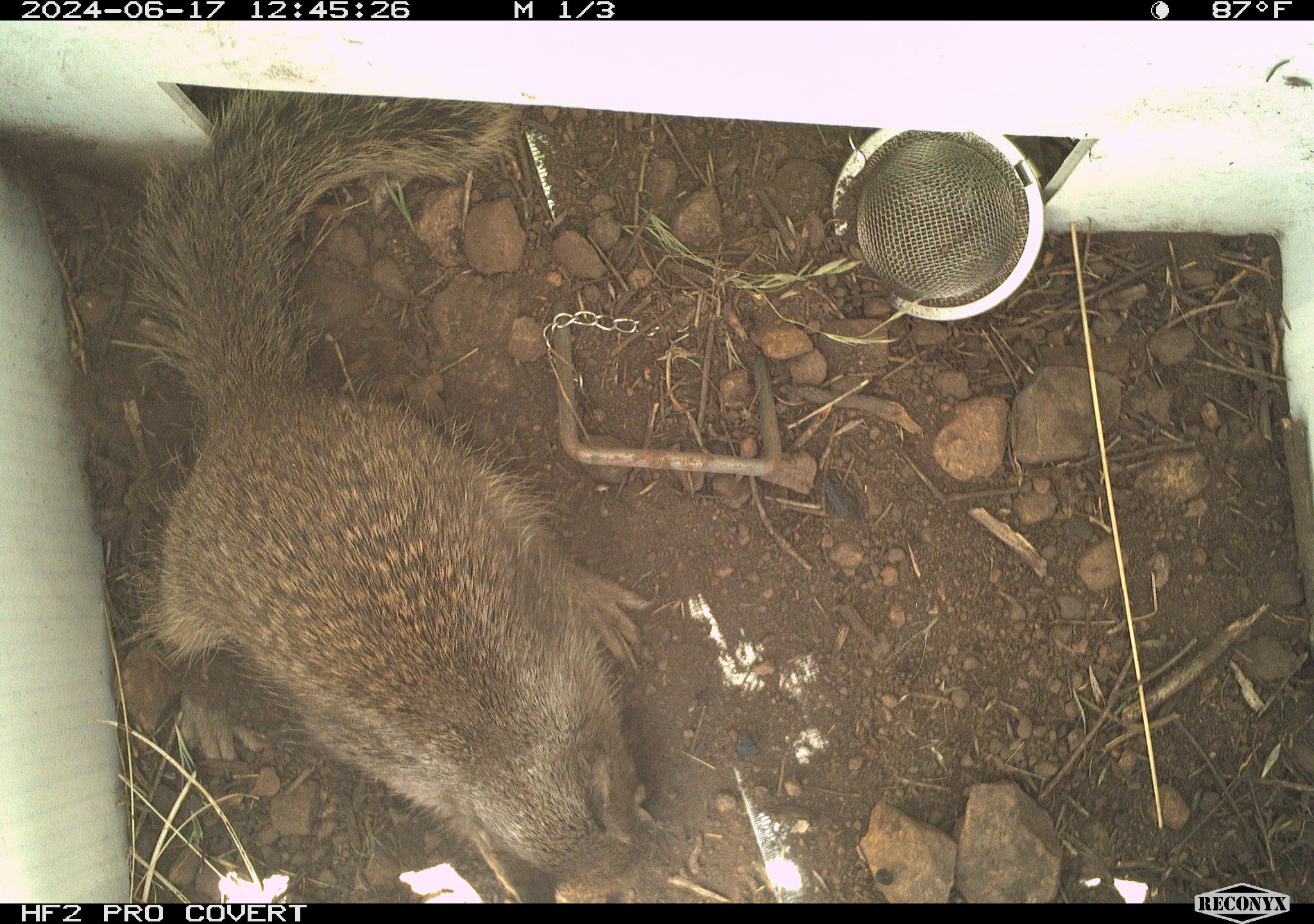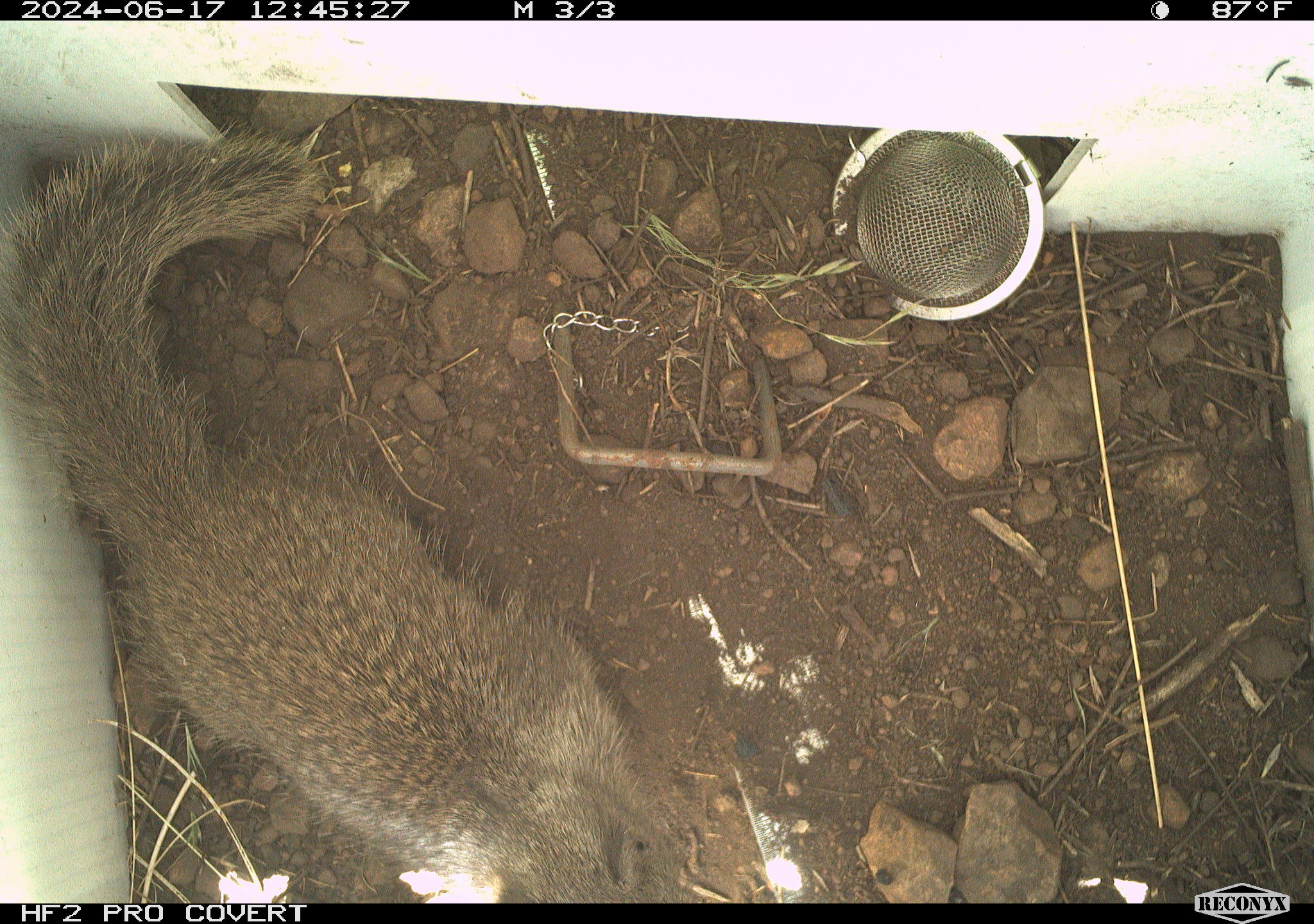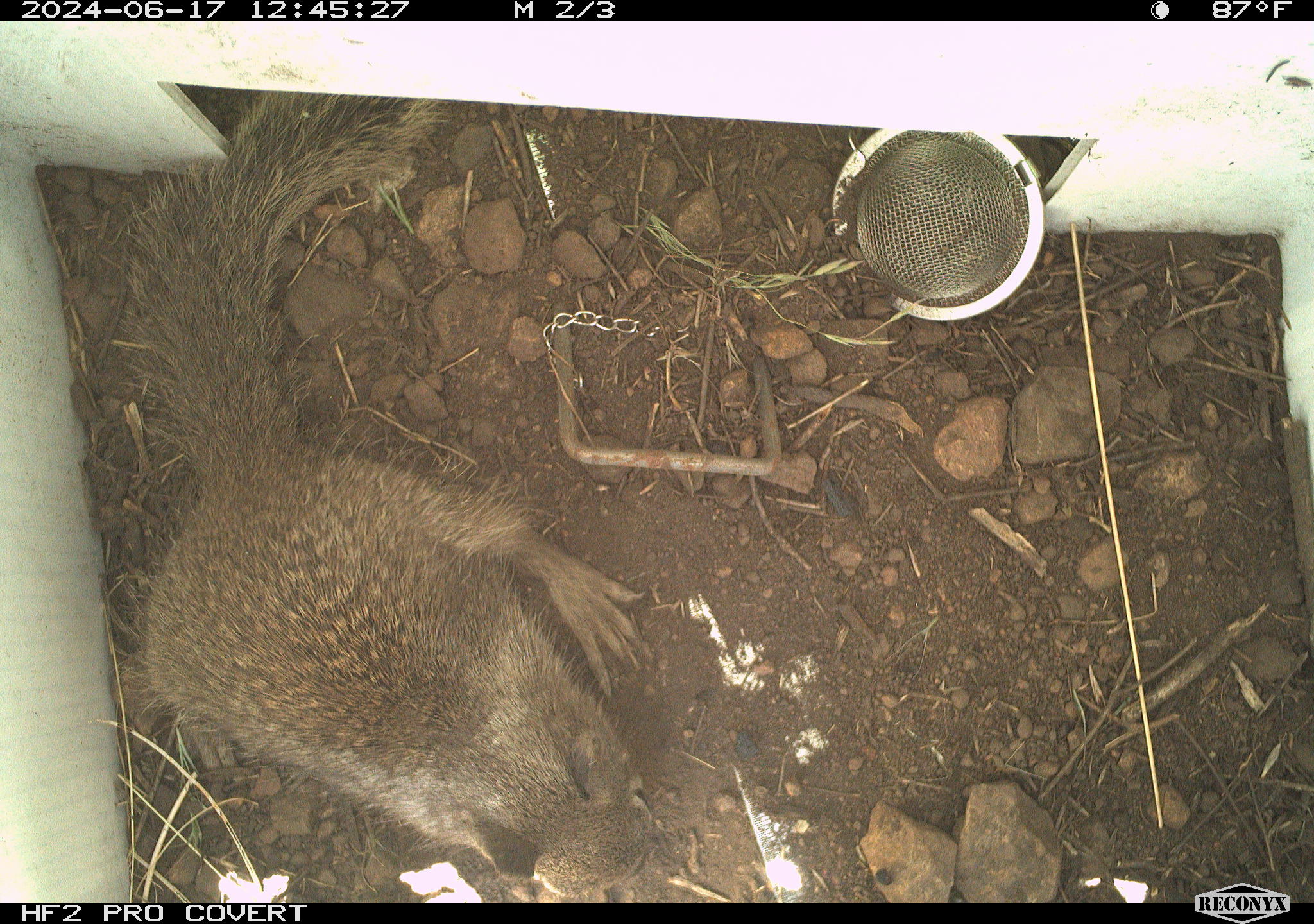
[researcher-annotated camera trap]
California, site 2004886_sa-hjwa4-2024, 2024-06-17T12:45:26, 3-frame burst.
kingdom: Animalia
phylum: Chordata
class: Mammalia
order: Rodentia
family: Sciuridae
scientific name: Sciuridae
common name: squirrels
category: sciuridae family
Sciuridae family (squirrels) (Sciuridae).